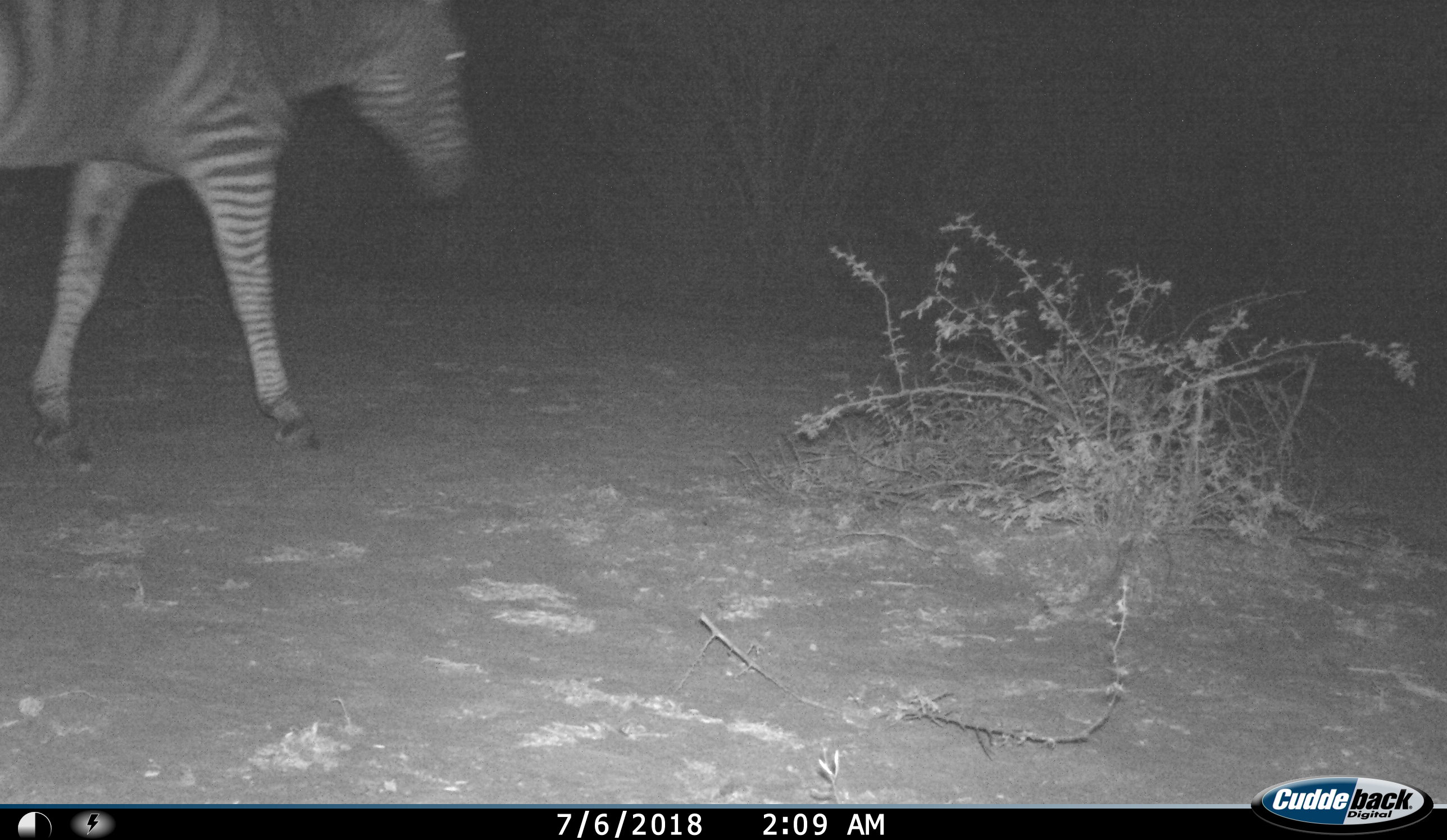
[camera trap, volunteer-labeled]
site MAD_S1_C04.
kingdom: Animalia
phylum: Chordata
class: Mammalia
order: Perissodactyla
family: Equidae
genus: Equus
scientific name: Equus quagga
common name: plains zebra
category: zebraplains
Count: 1.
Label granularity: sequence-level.